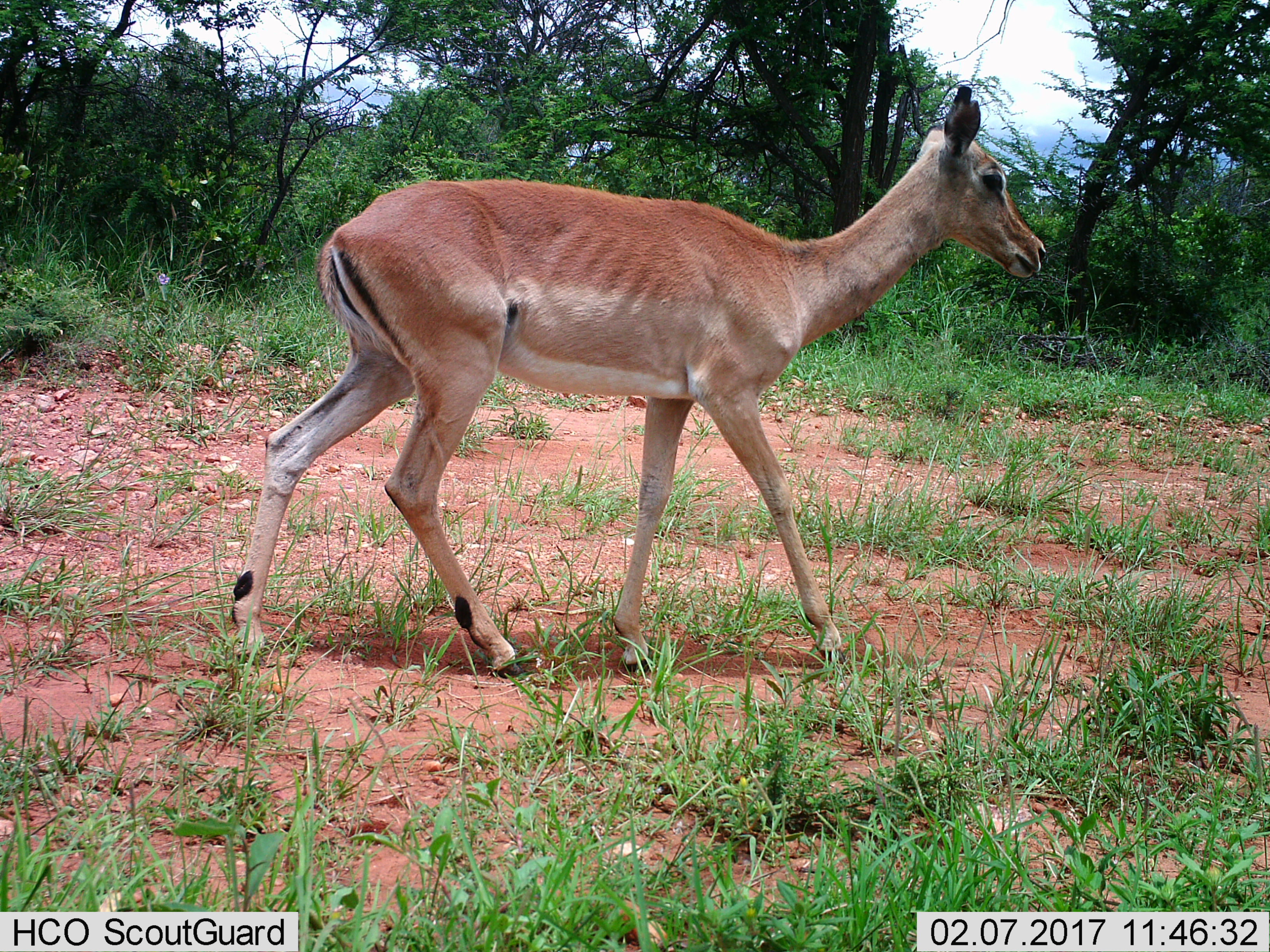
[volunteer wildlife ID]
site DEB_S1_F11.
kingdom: Animalia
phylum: Chordata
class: Mammalia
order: Artiodactyla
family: Bovidae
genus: Aepyceros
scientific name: Aepyceros melampus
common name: impala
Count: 1.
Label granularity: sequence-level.